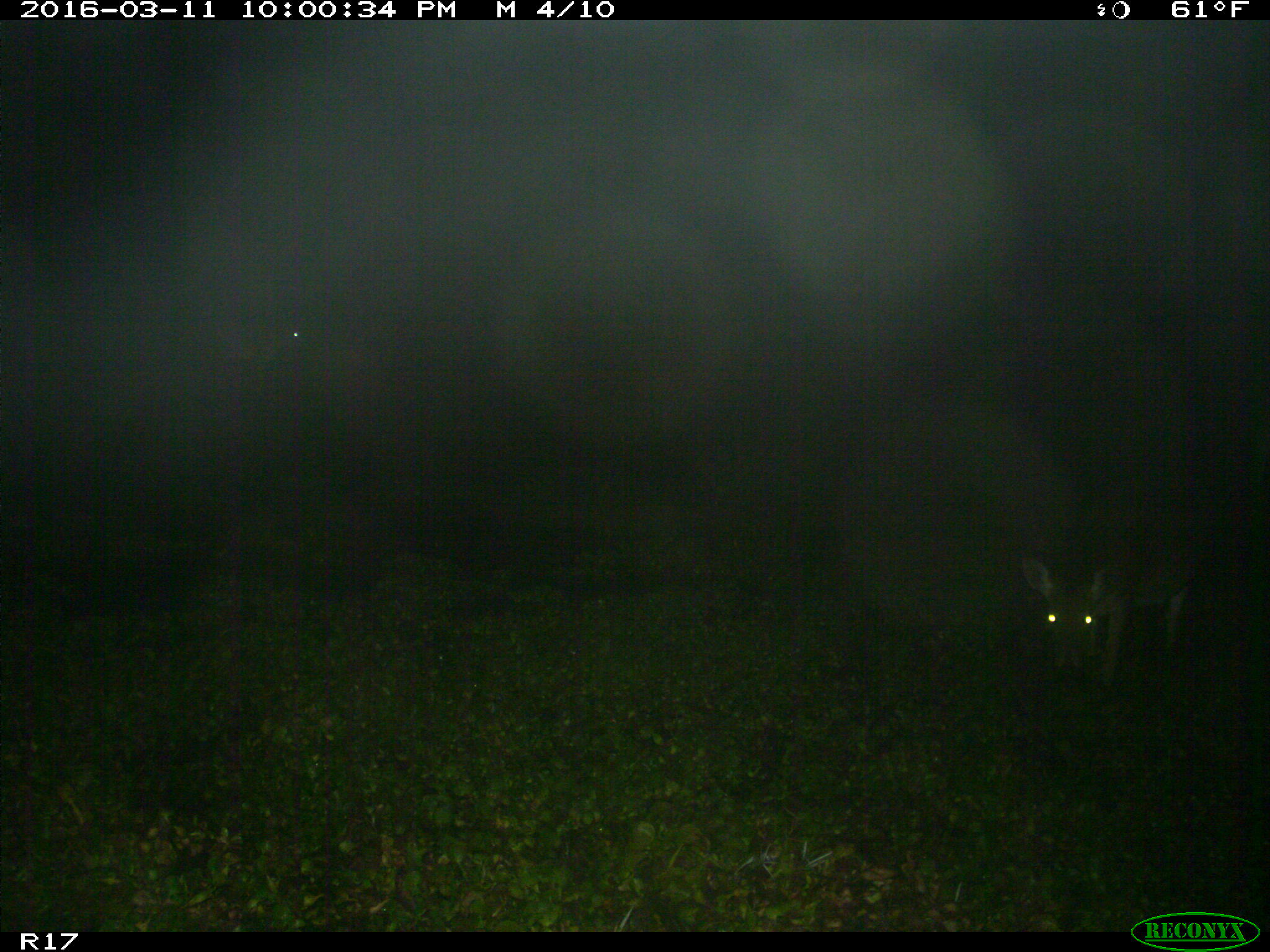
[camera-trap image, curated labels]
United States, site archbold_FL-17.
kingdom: Animalia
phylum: Chordata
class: Mammalia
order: Artiodactyla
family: Cervidae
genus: Odocoileus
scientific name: Odocoileus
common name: deer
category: unidentified deer